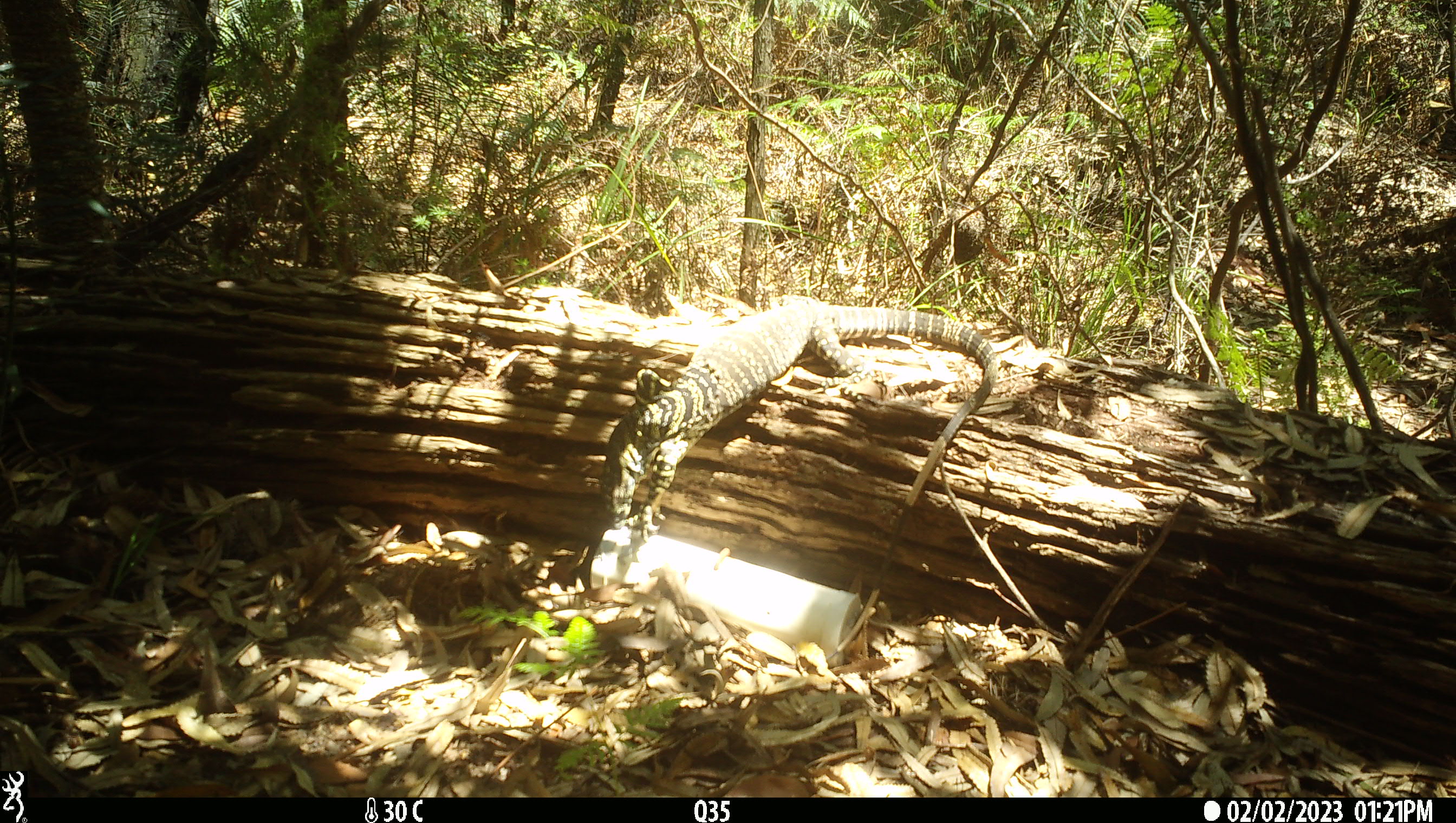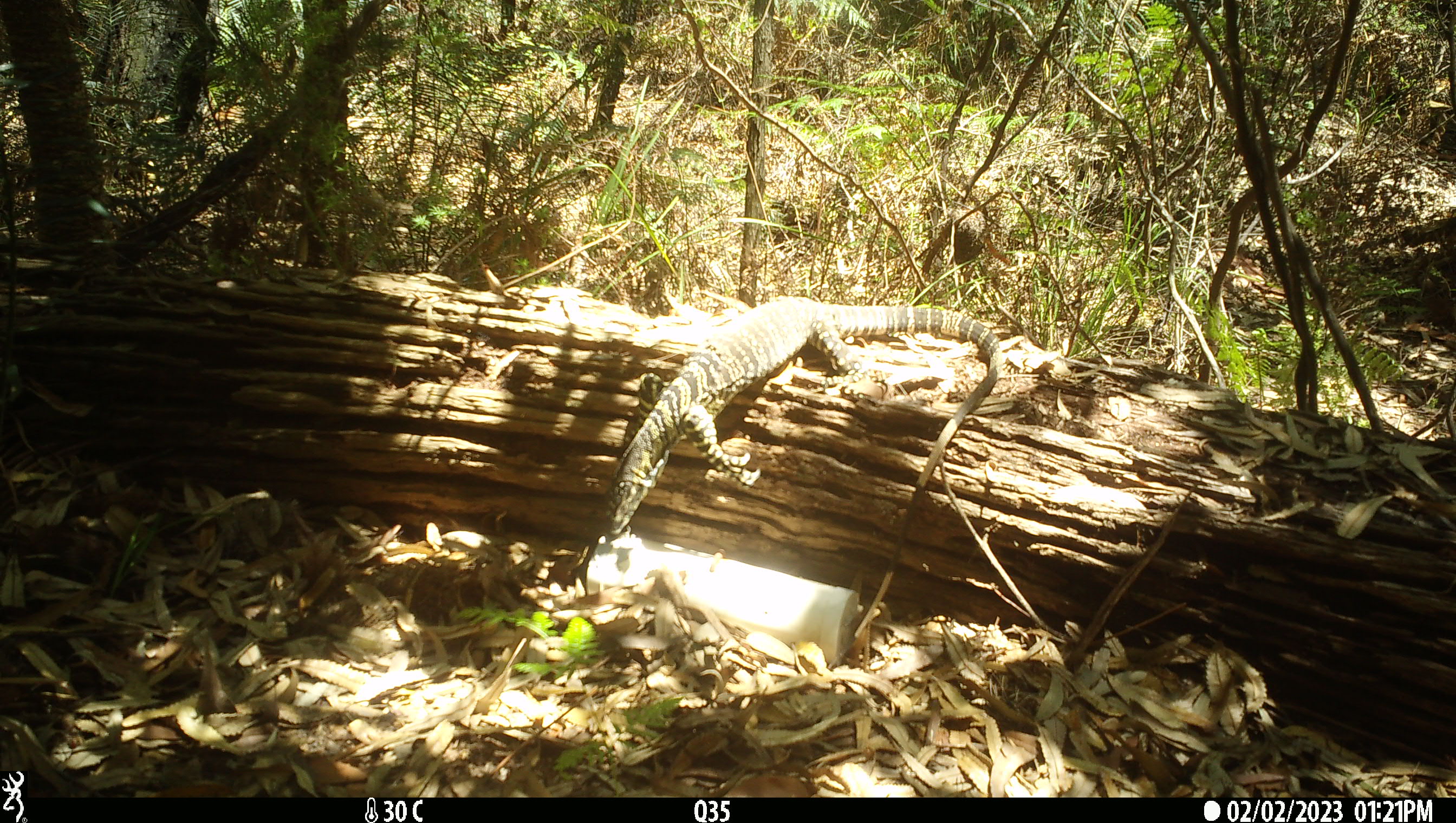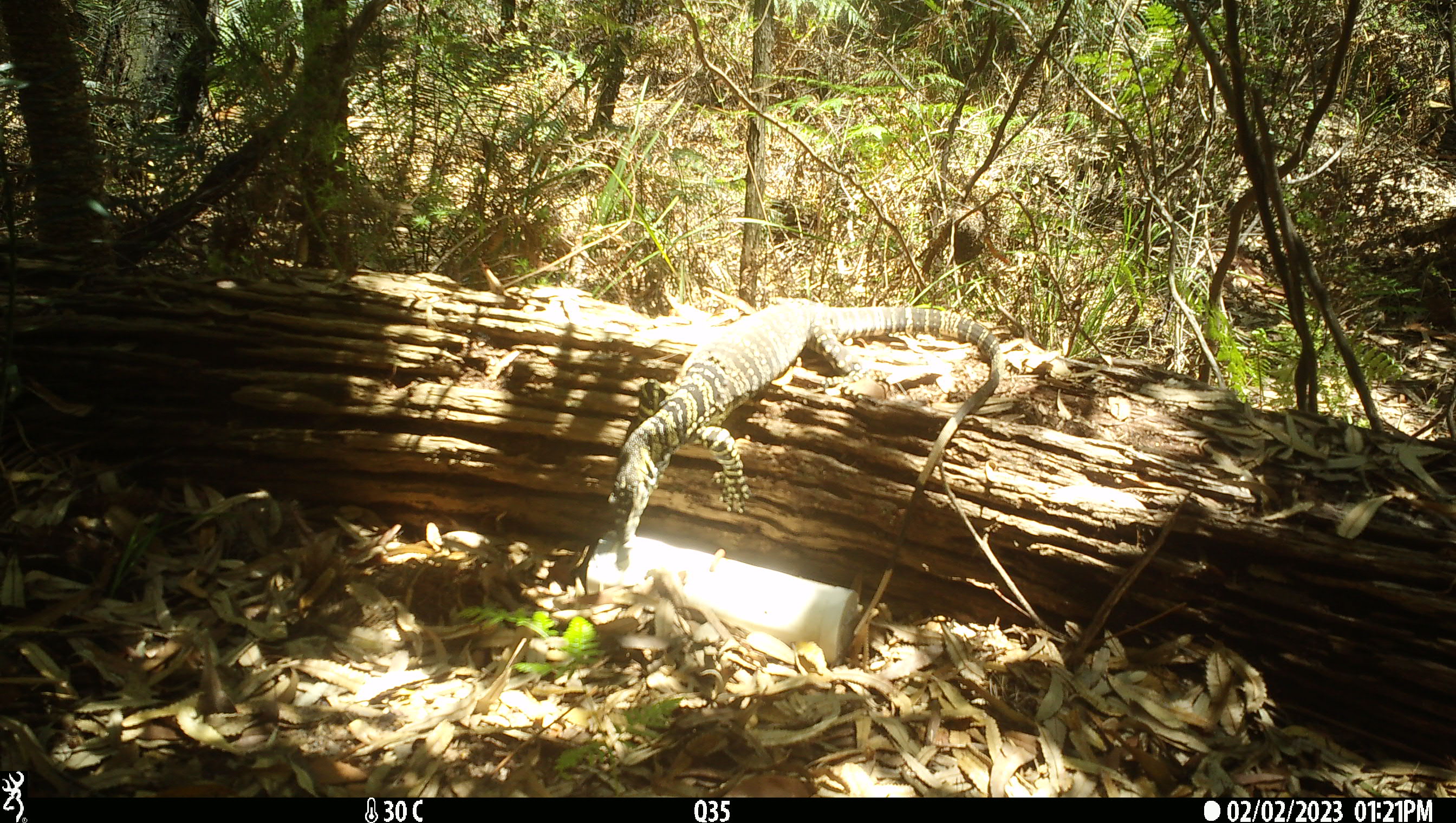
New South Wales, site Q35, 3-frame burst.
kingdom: Animalia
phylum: Chordata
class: Reptilia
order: Squamata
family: Varanidae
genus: Varanus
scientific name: Varanus varius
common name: lace monitor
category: goanna